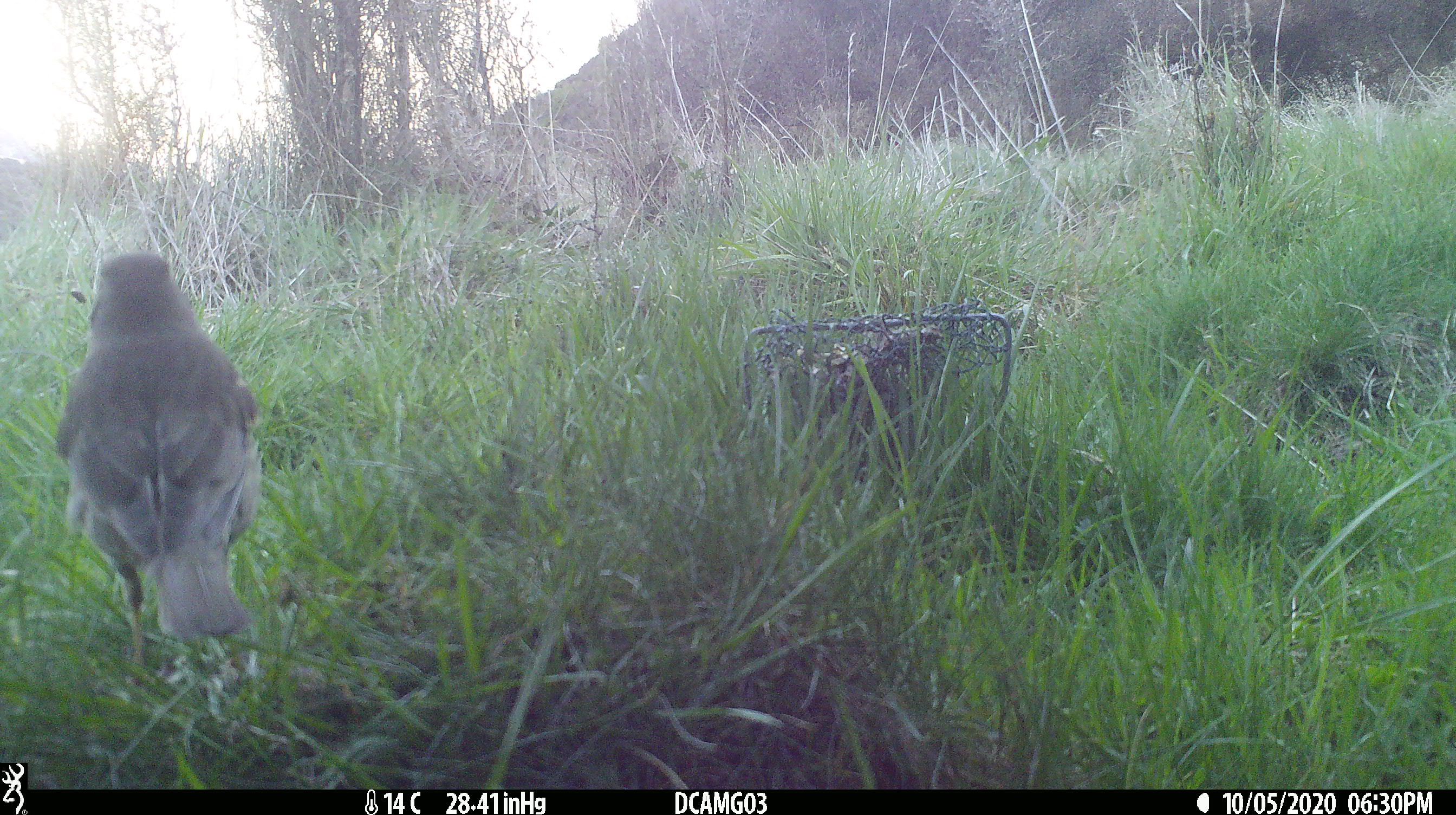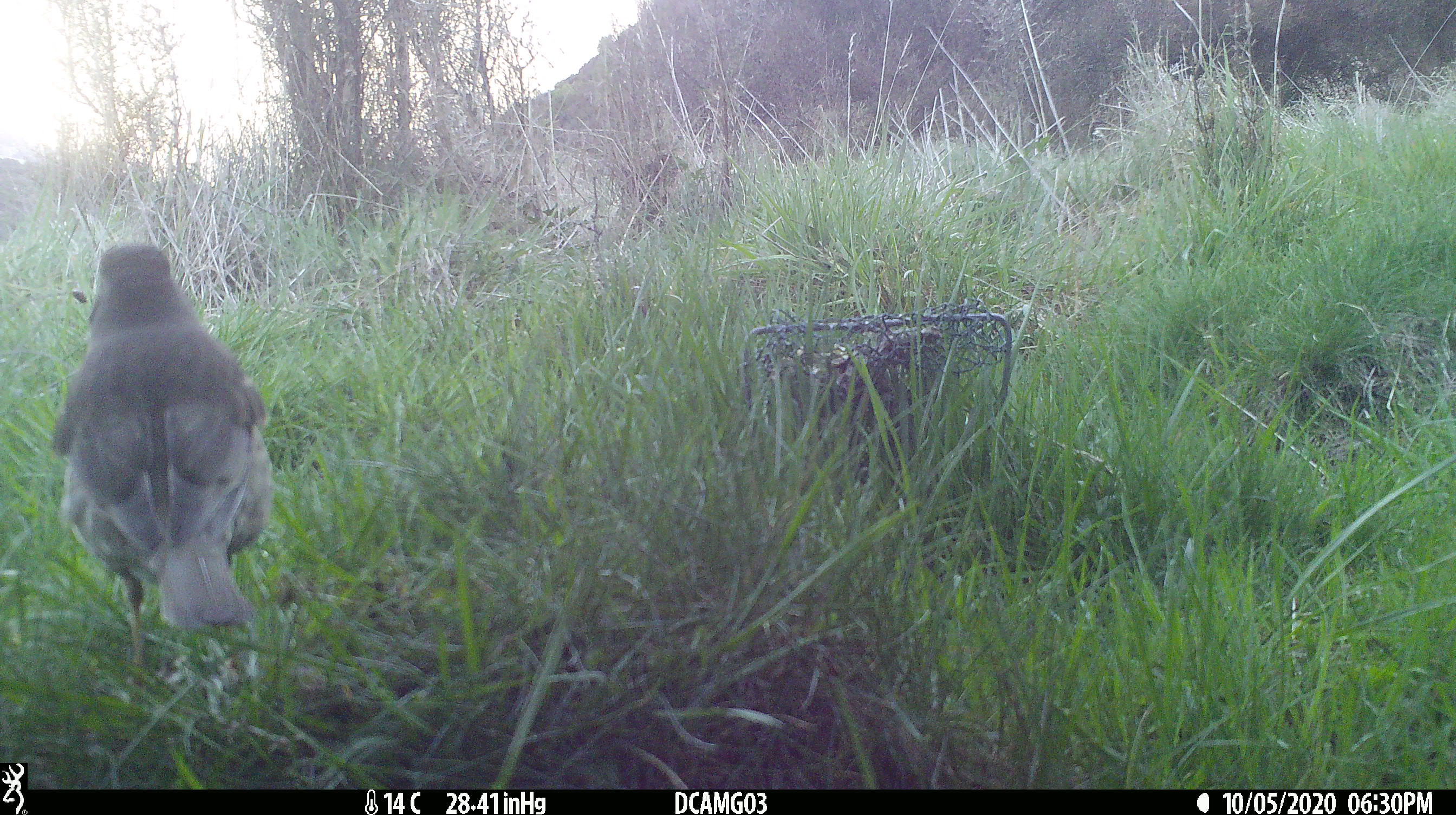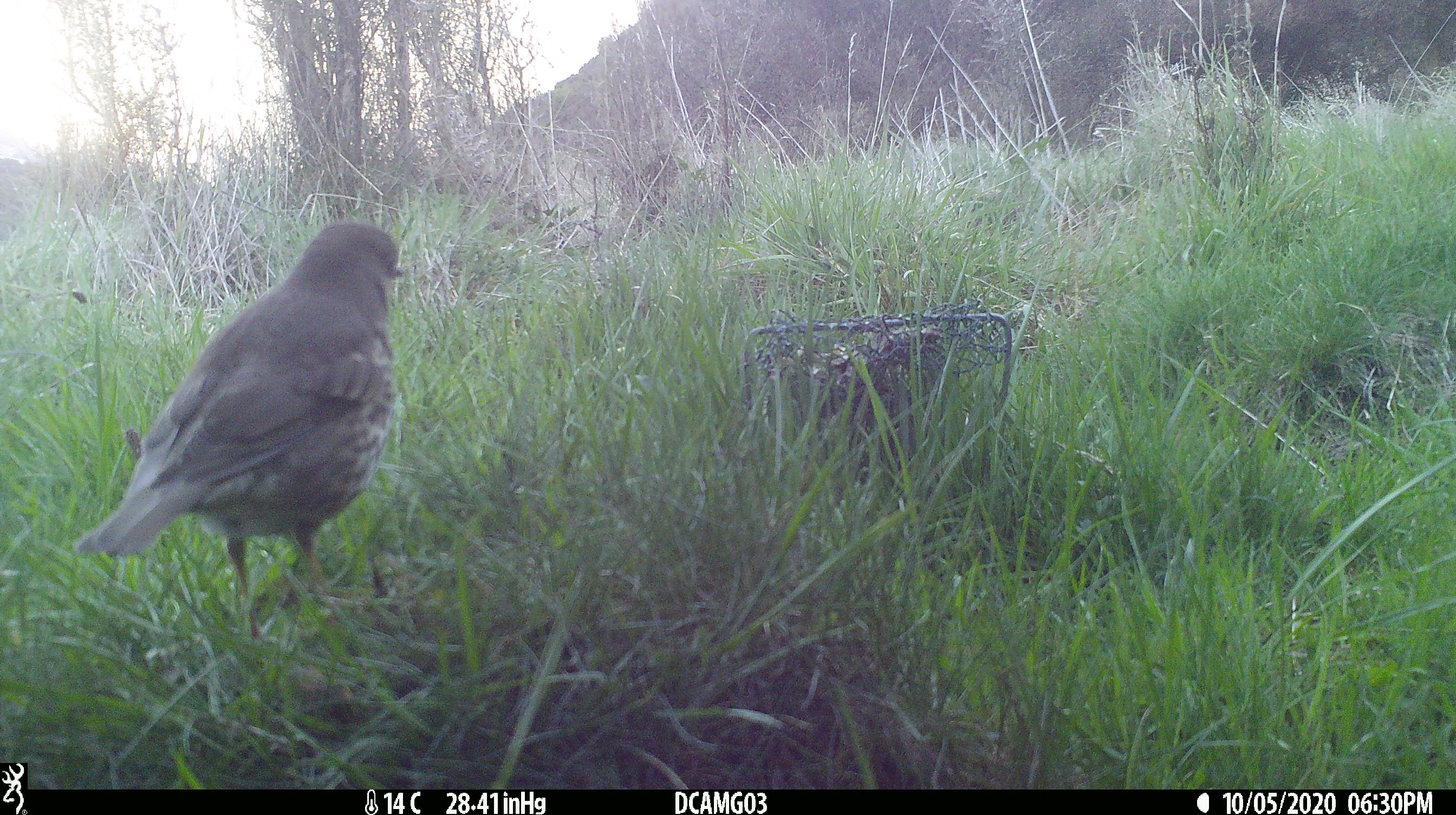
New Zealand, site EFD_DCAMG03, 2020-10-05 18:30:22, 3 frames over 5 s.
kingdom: Animalia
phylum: Chordata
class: Aves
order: Passeriformes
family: Turdidae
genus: Turdus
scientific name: Turdus philomelos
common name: song thrush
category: thrush